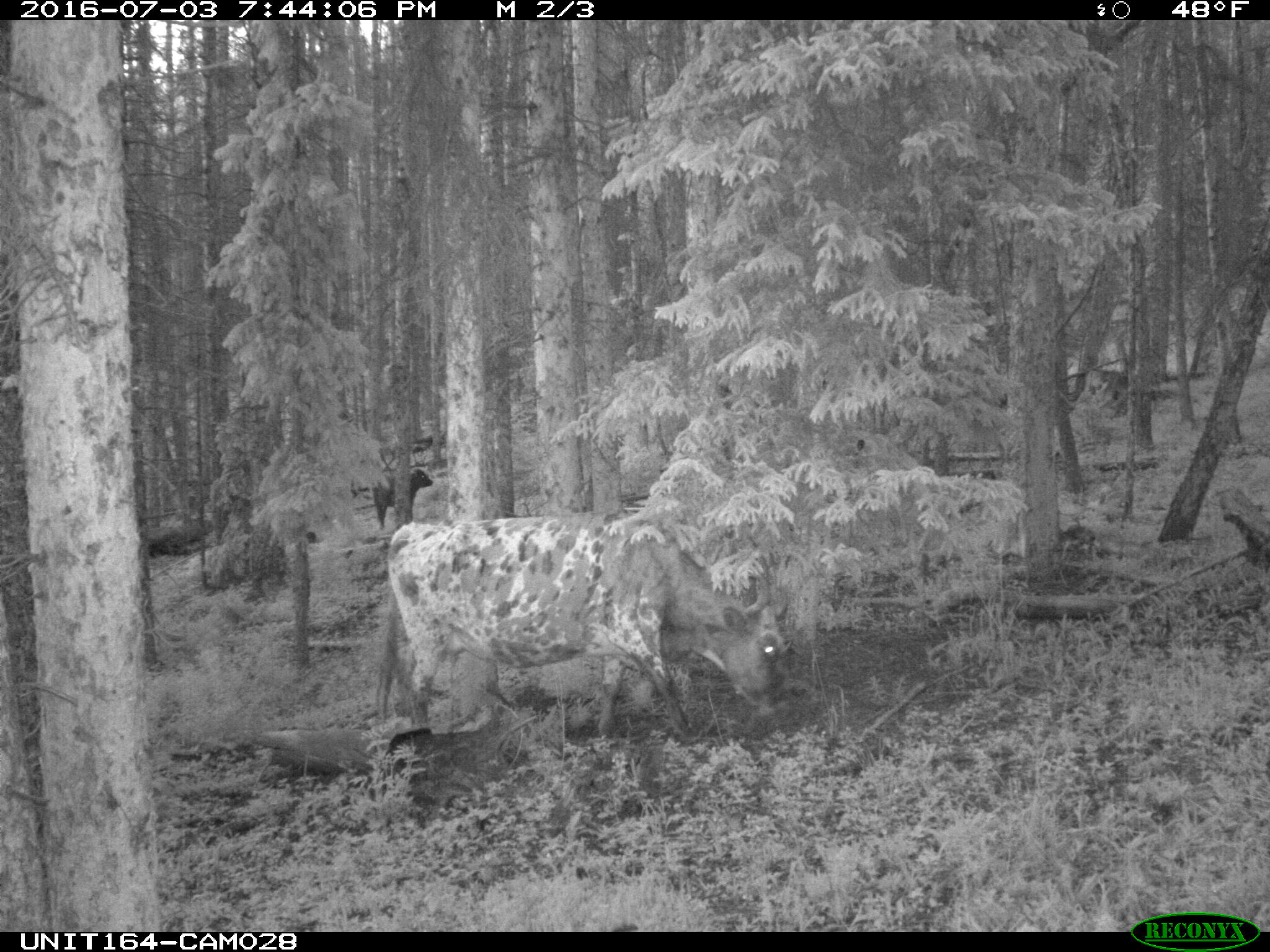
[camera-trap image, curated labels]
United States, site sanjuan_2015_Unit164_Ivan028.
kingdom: Animalia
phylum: Chordata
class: Mammalia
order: Artiodactyla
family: Bovidae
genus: Bos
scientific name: Bos taurus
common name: domestic cow